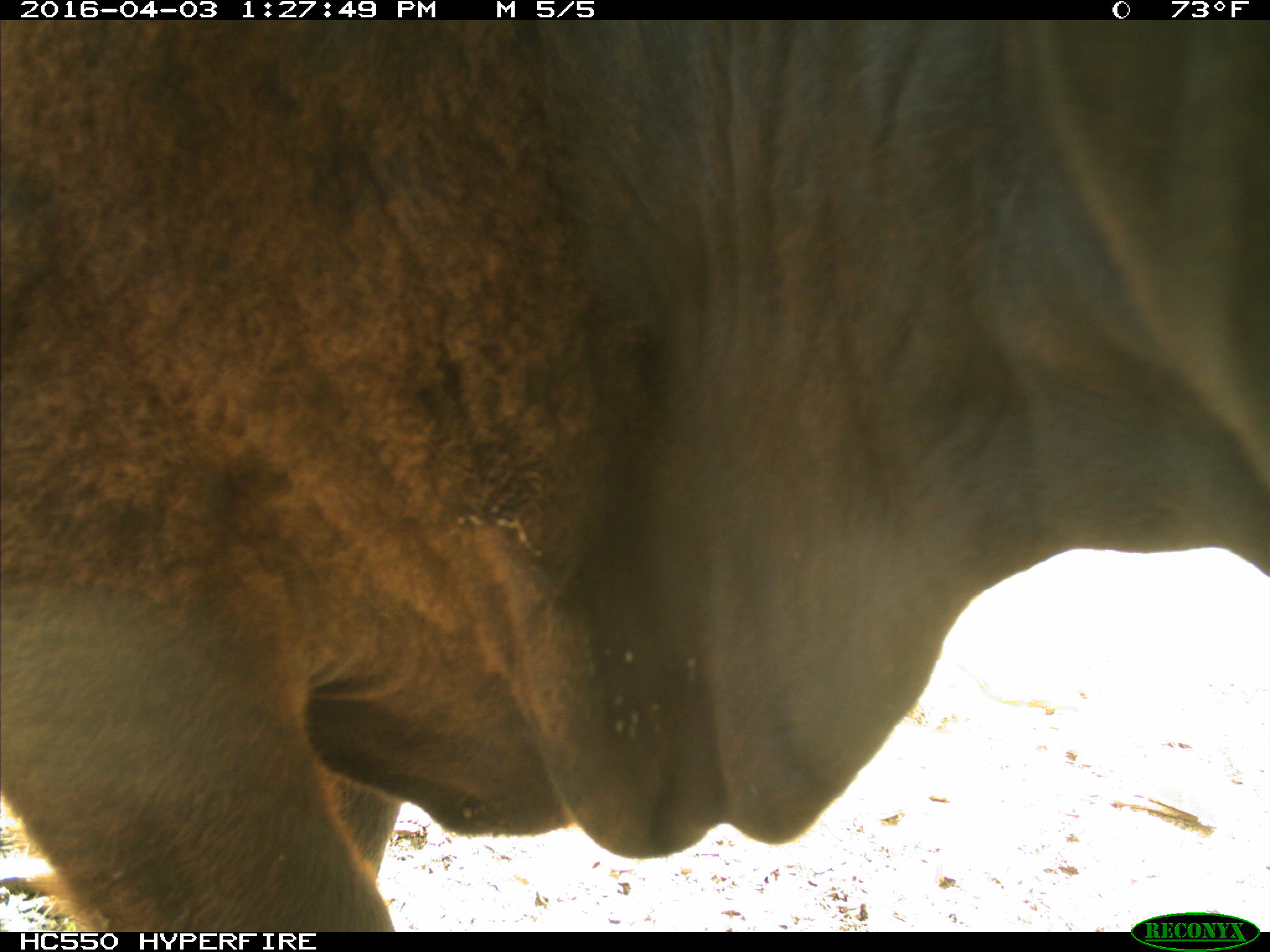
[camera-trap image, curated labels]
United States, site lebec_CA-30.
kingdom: Animalia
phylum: Chordata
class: Mammalia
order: Artiodactyla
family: Bovidae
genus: Bos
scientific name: Bos taurus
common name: domestic cow